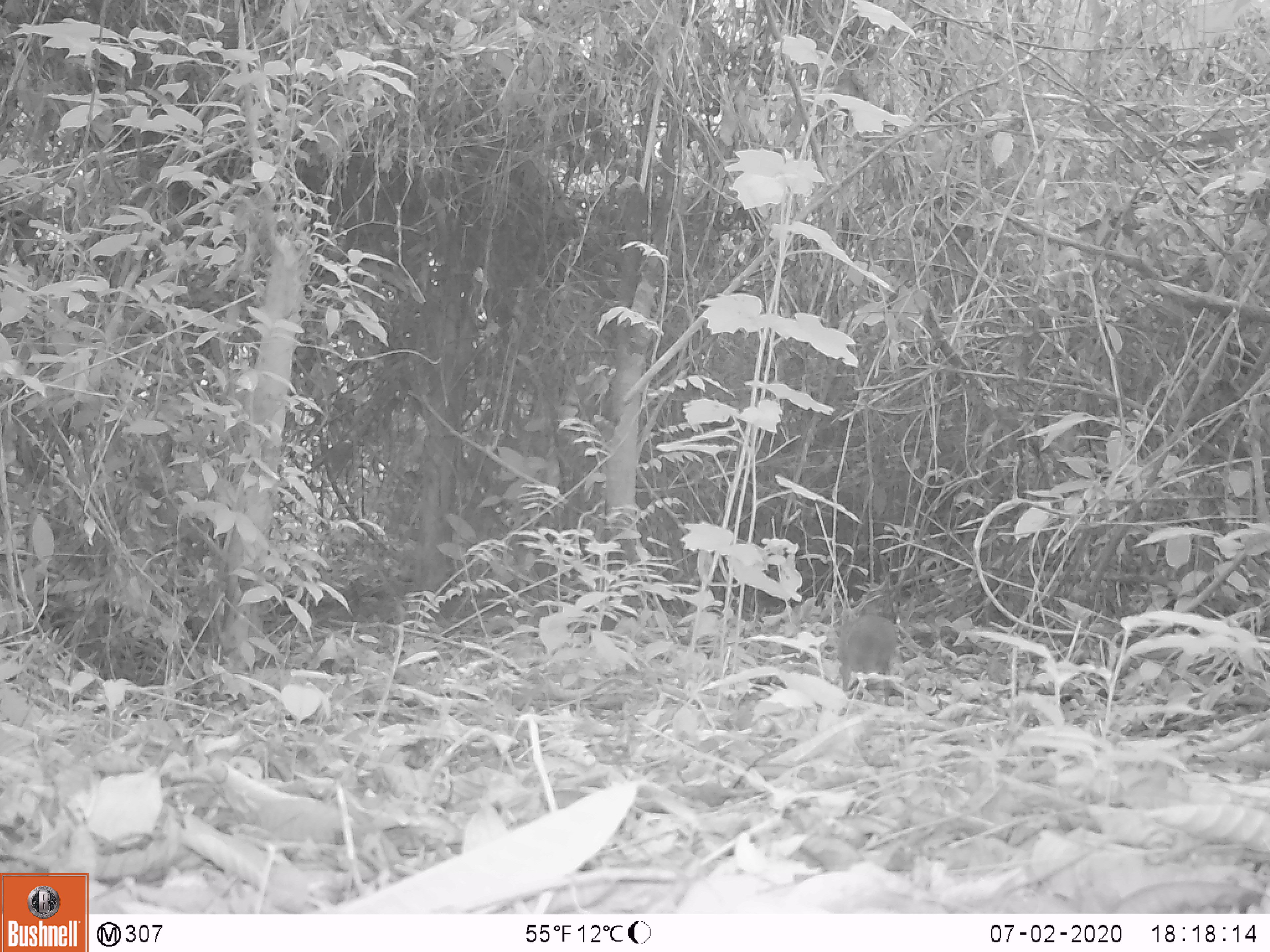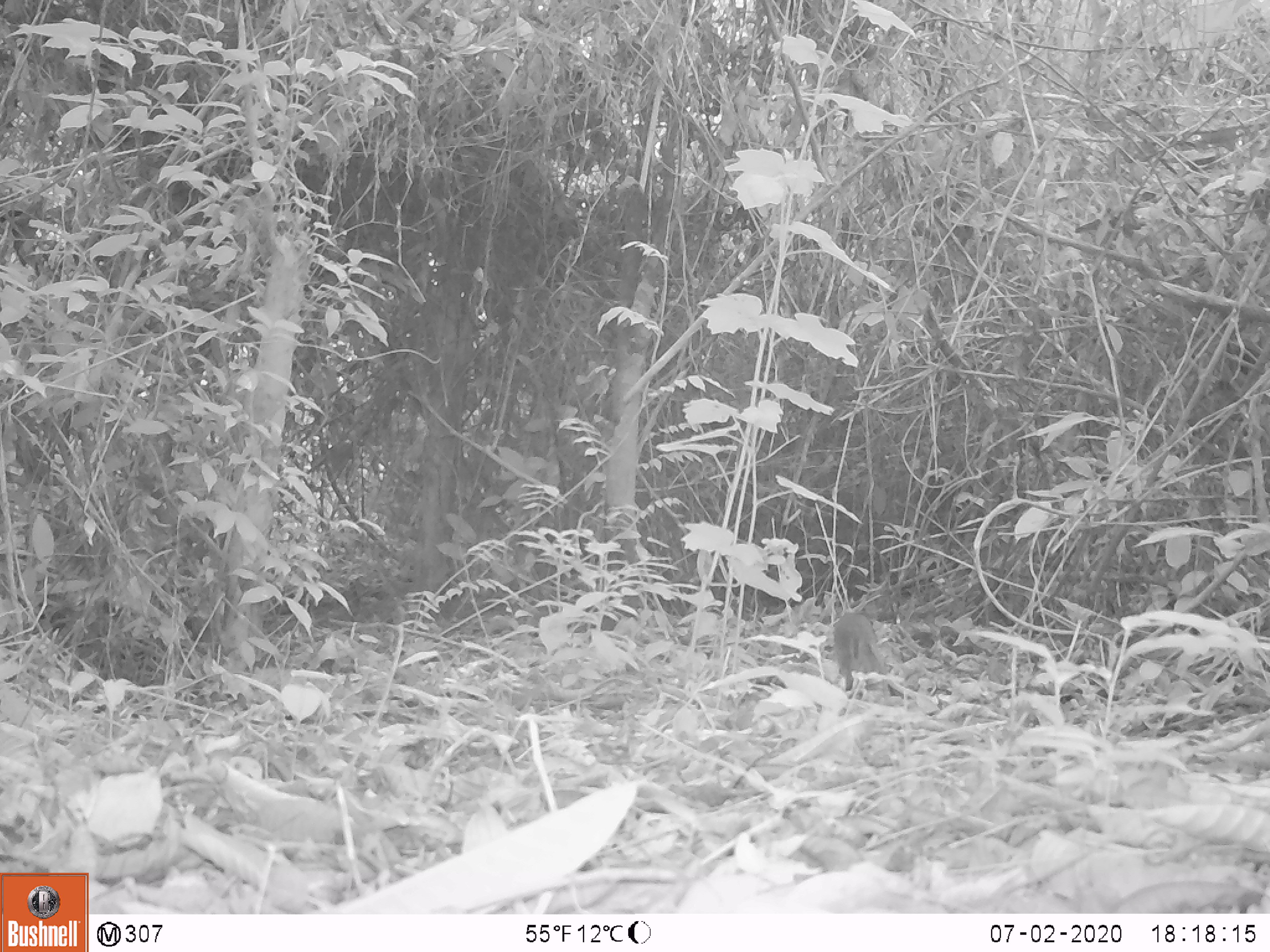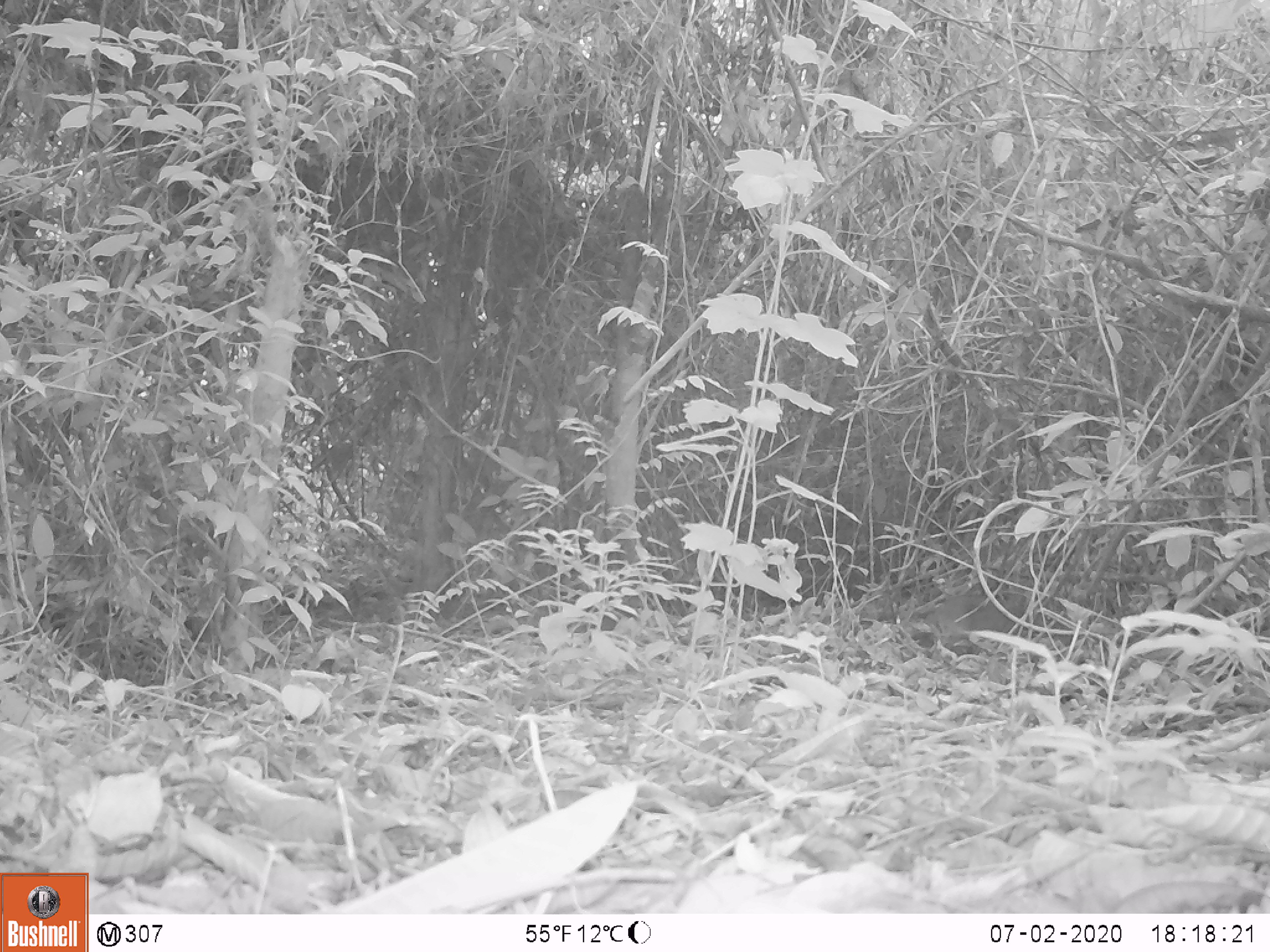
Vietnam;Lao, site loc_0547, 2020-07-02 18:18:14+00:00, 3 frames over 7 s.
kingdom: Animalia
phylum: Chordata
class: Mammalia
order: Artiodactyla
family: Tragulidae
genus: Moschiola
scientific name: Moschiola meminna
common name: chevrotain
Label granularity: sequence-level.